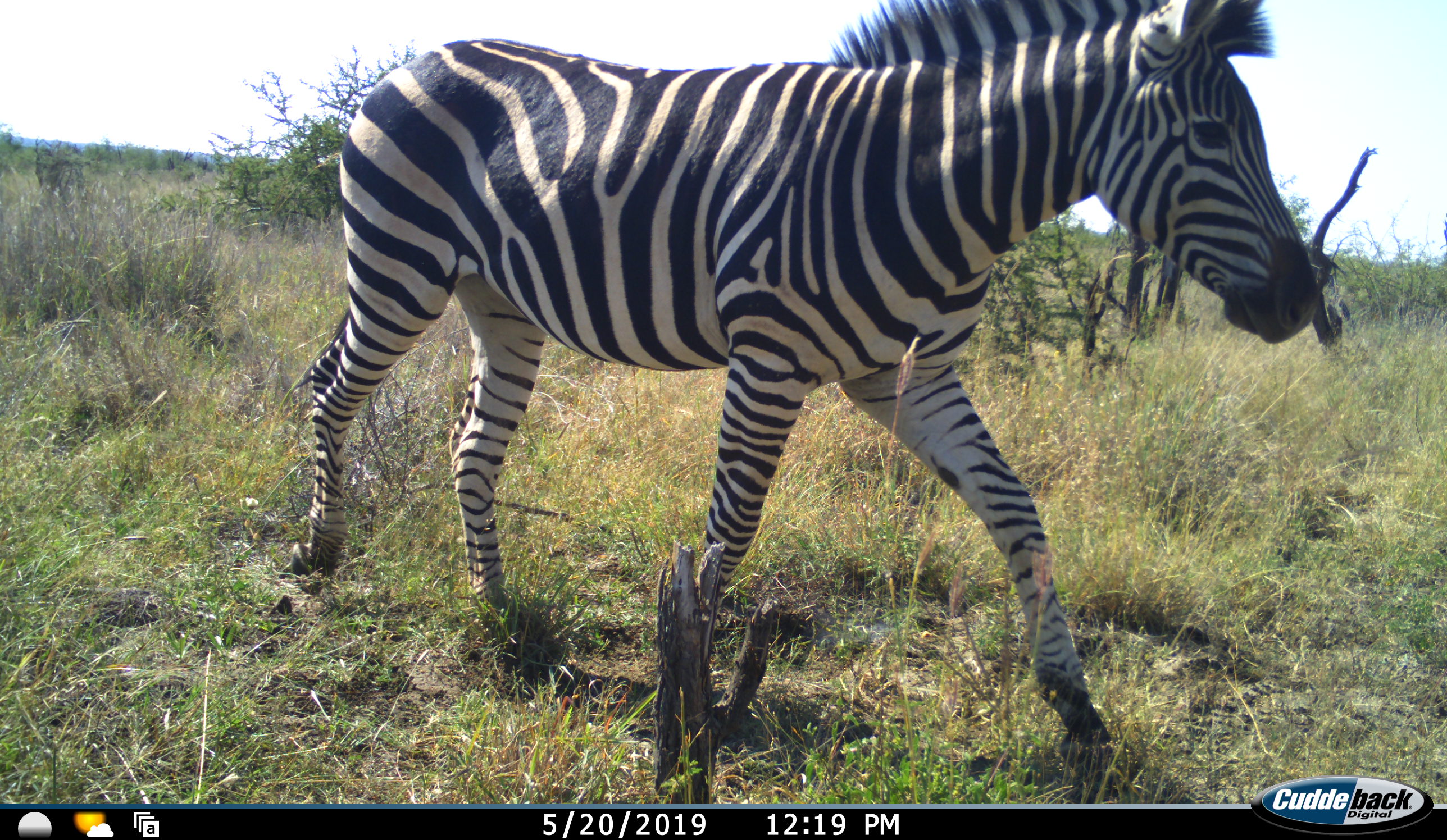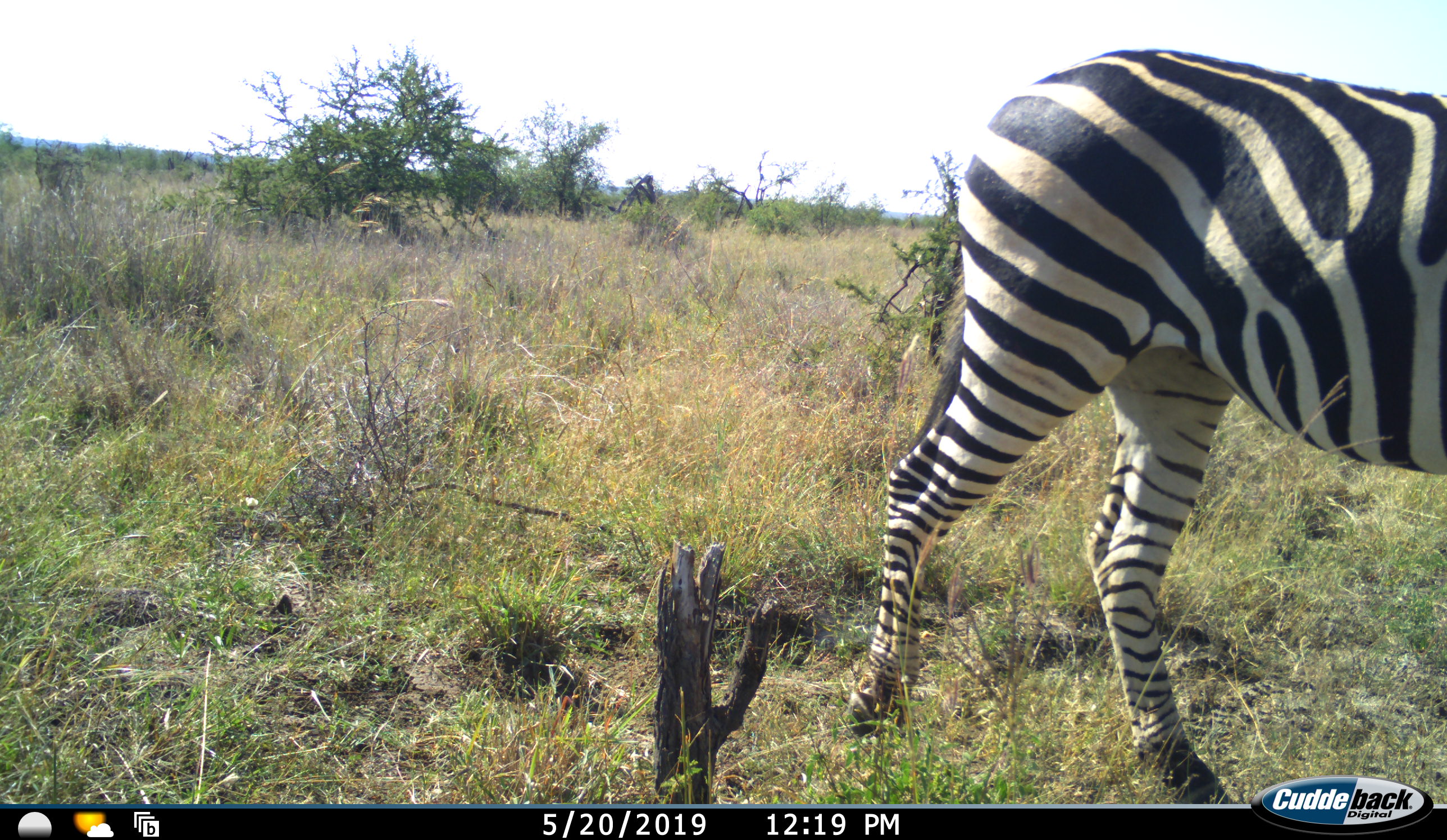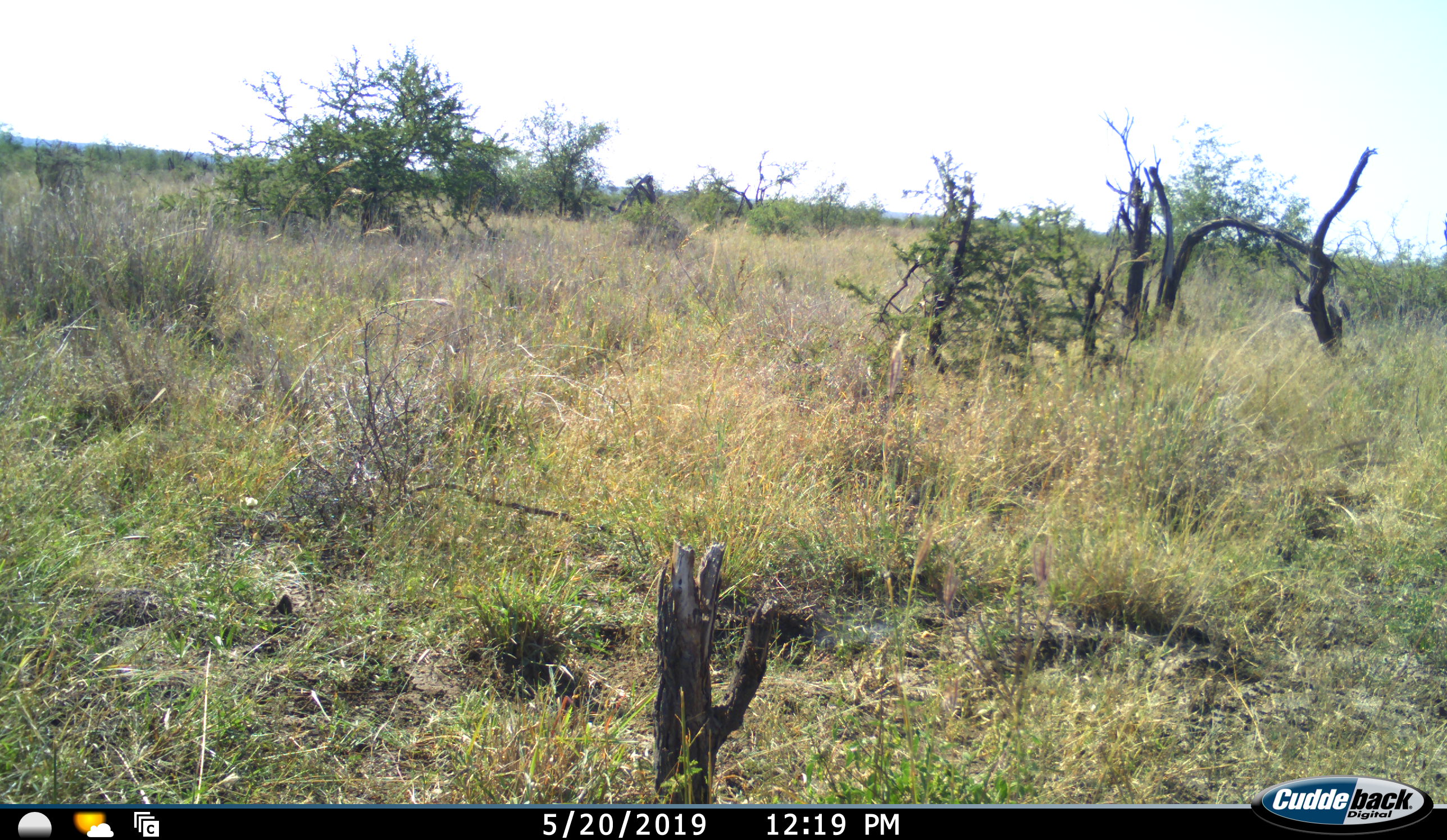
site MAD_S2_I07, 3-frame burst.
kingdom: Animalia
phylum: Chordata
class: Mammalia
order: Perissodactyla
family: Equidae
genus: Equus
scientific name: Equus quagga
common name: plains zebra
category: zebraplains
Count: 1.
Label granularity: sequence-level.